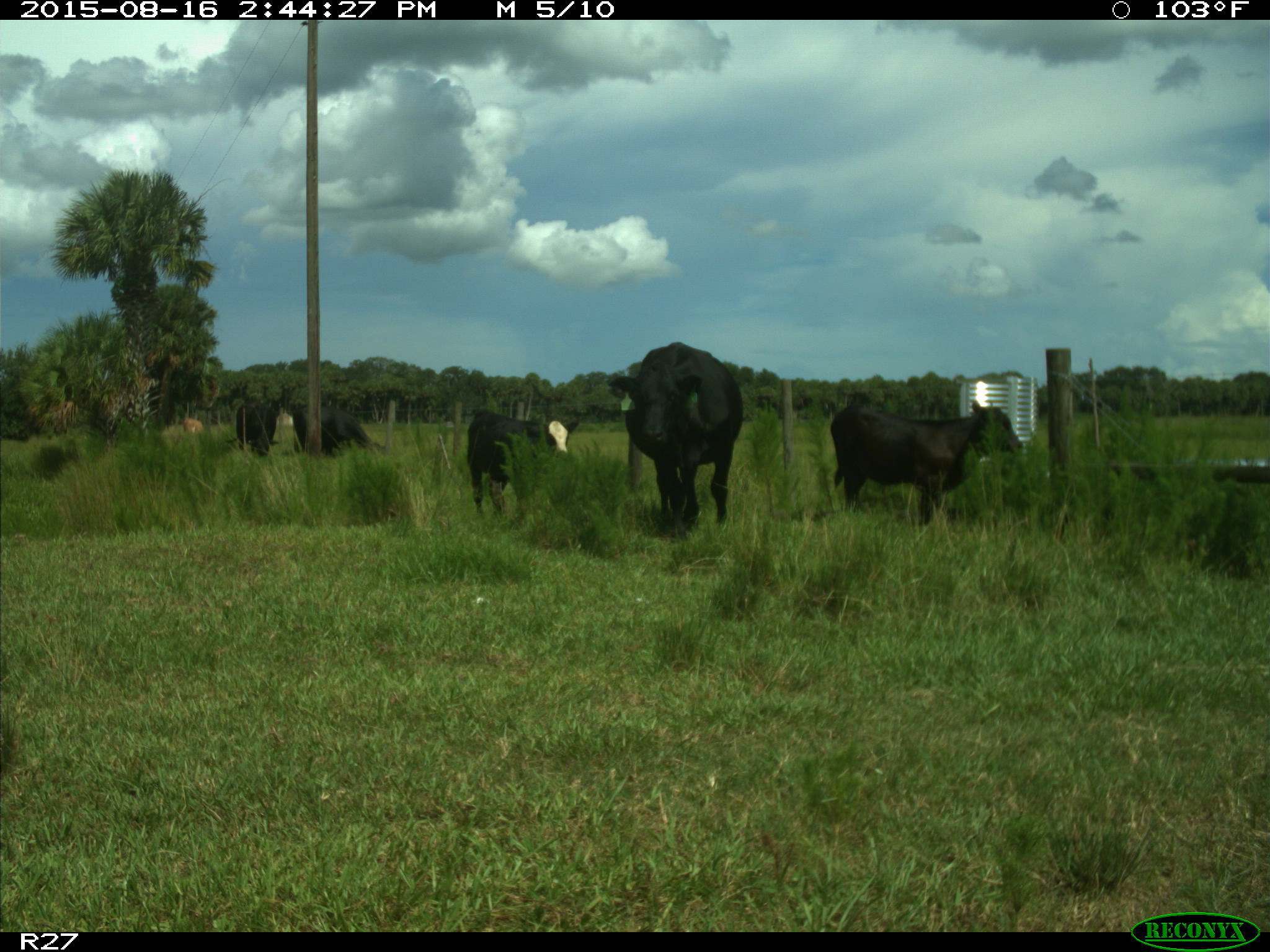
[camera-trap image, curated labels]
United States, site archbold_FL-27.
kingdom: Animalia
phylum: Chordata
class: Mammalia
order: Artiodactyla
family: Bovidae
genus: Bos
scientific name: Bos taurus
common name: domestic cow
Bos taurus (domestic cow).